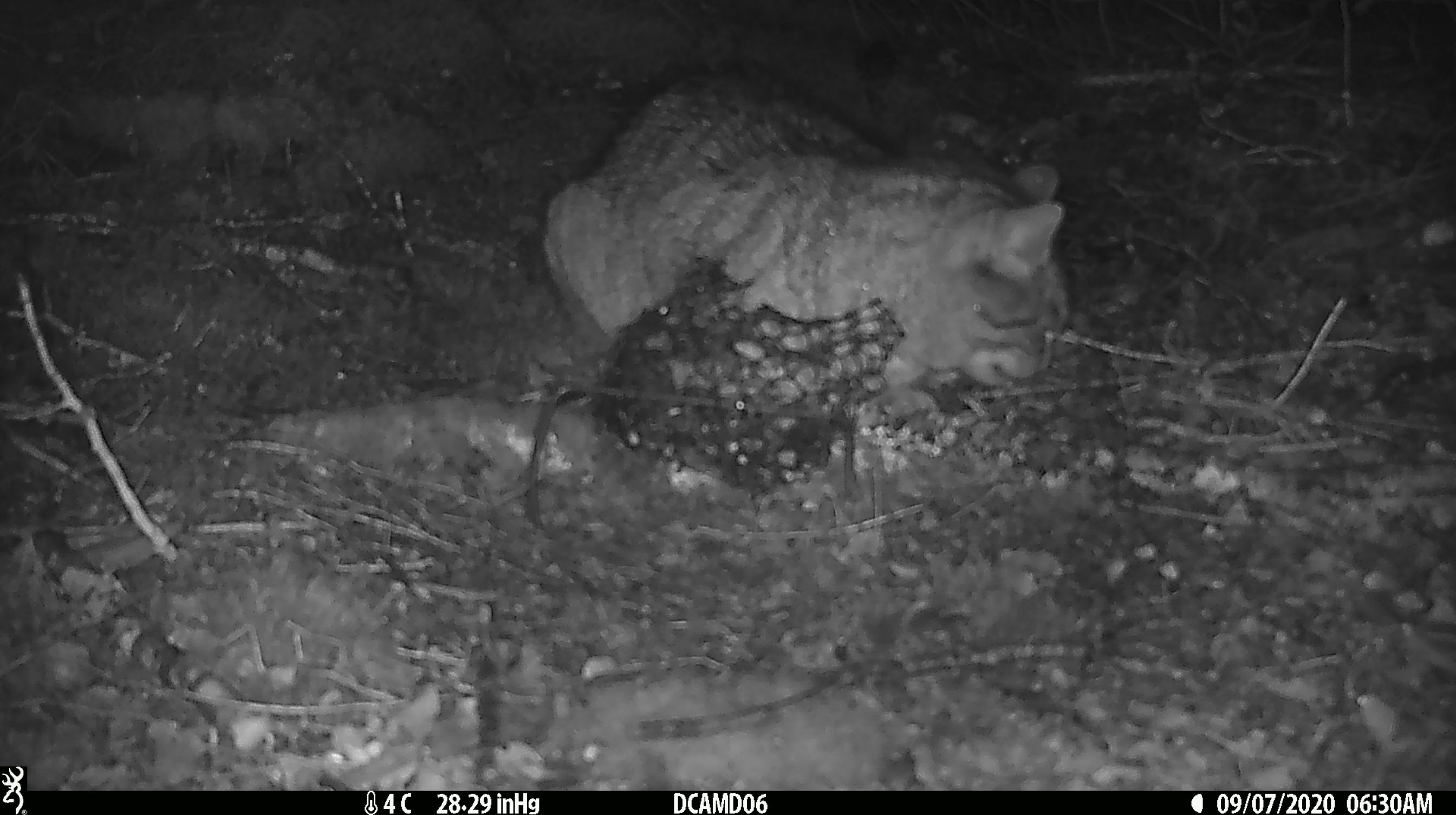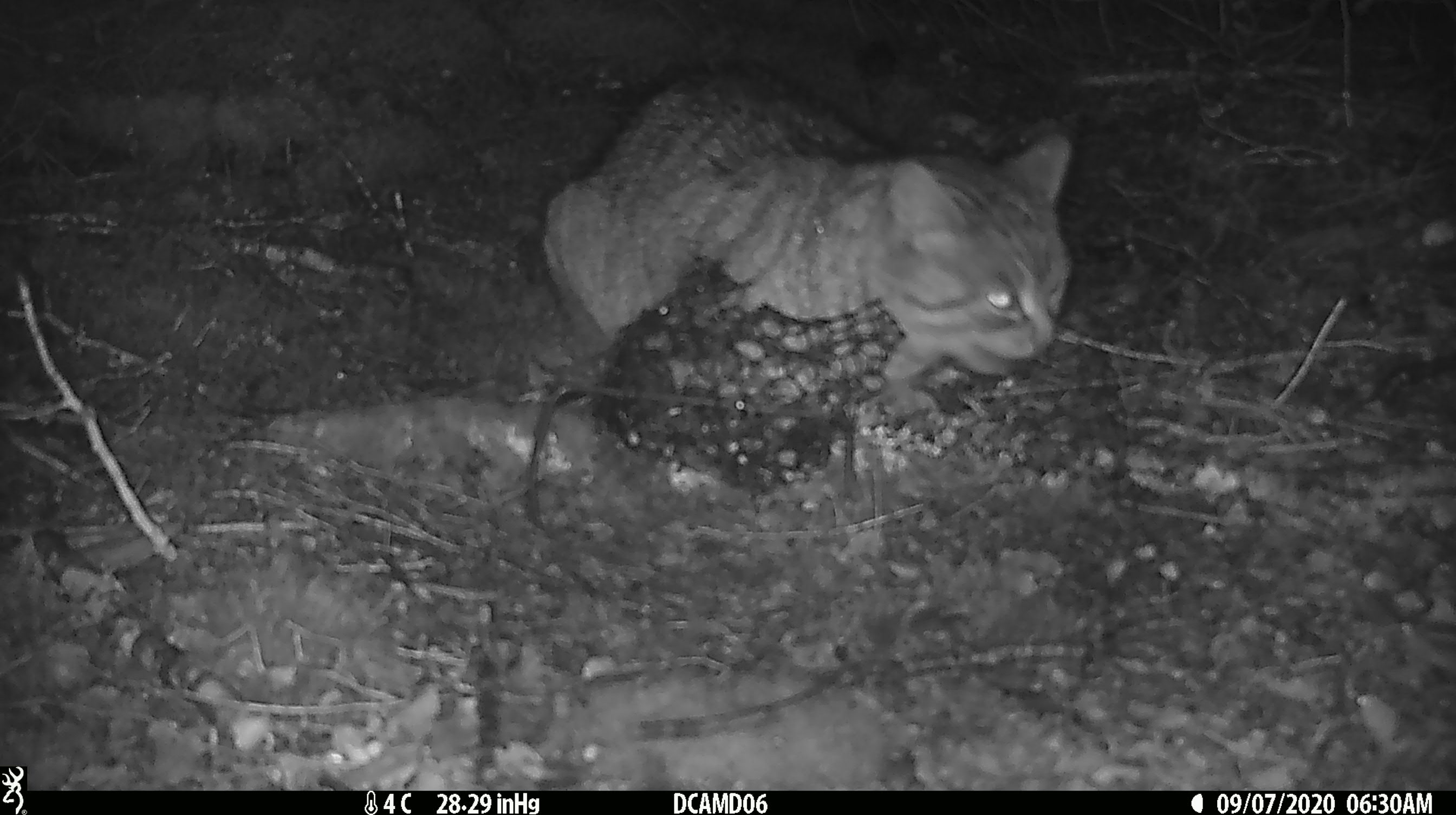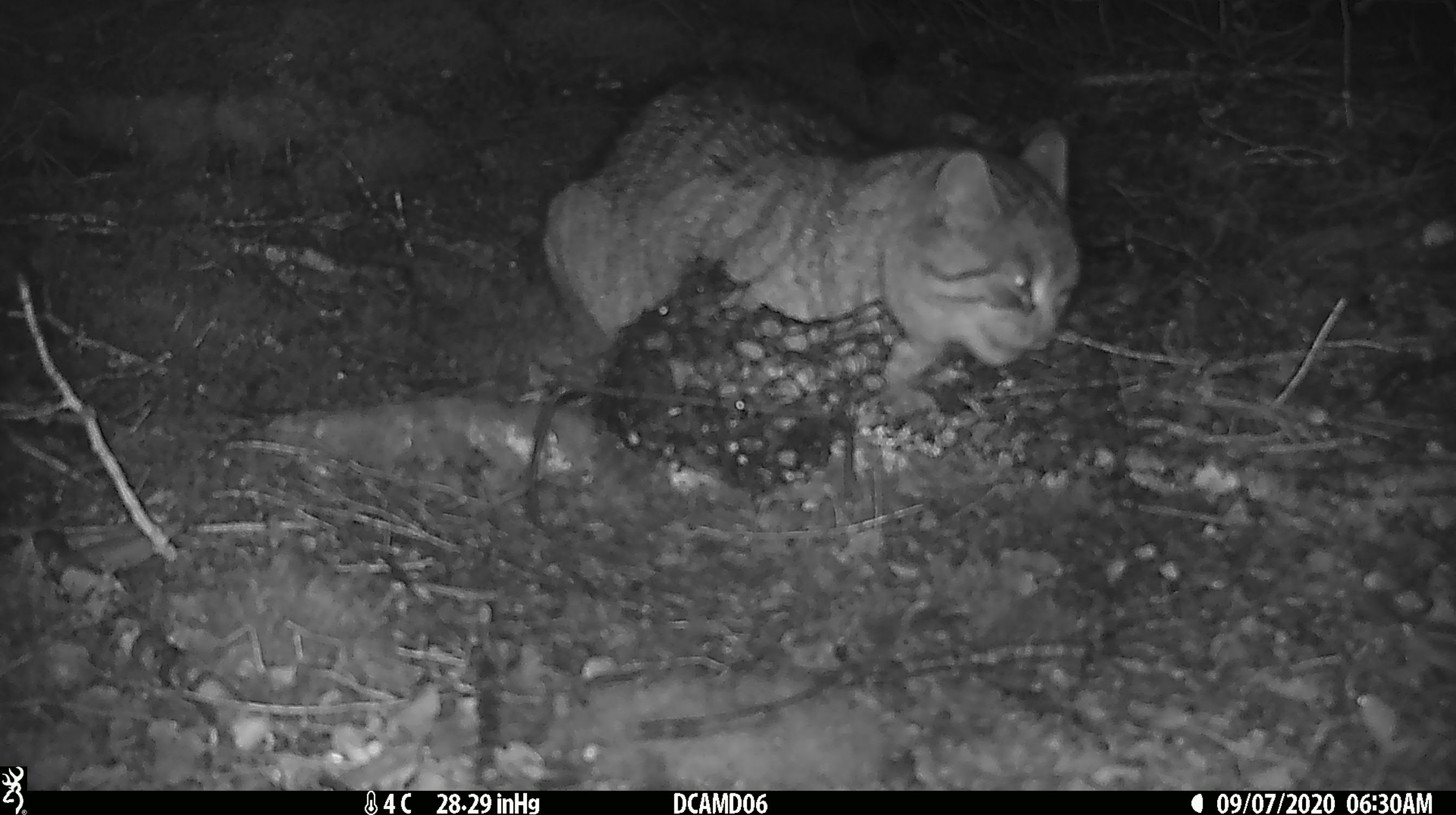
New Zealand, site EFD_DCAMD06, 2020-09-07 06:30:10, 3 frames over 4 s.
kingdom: Animalia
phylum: Chordata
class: Mammalia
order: Carnivora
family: Felidae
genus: Felis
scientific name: Felis catus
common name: domestic cat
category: cat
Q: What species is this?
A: Cat (domestic cat) (Felis catus).